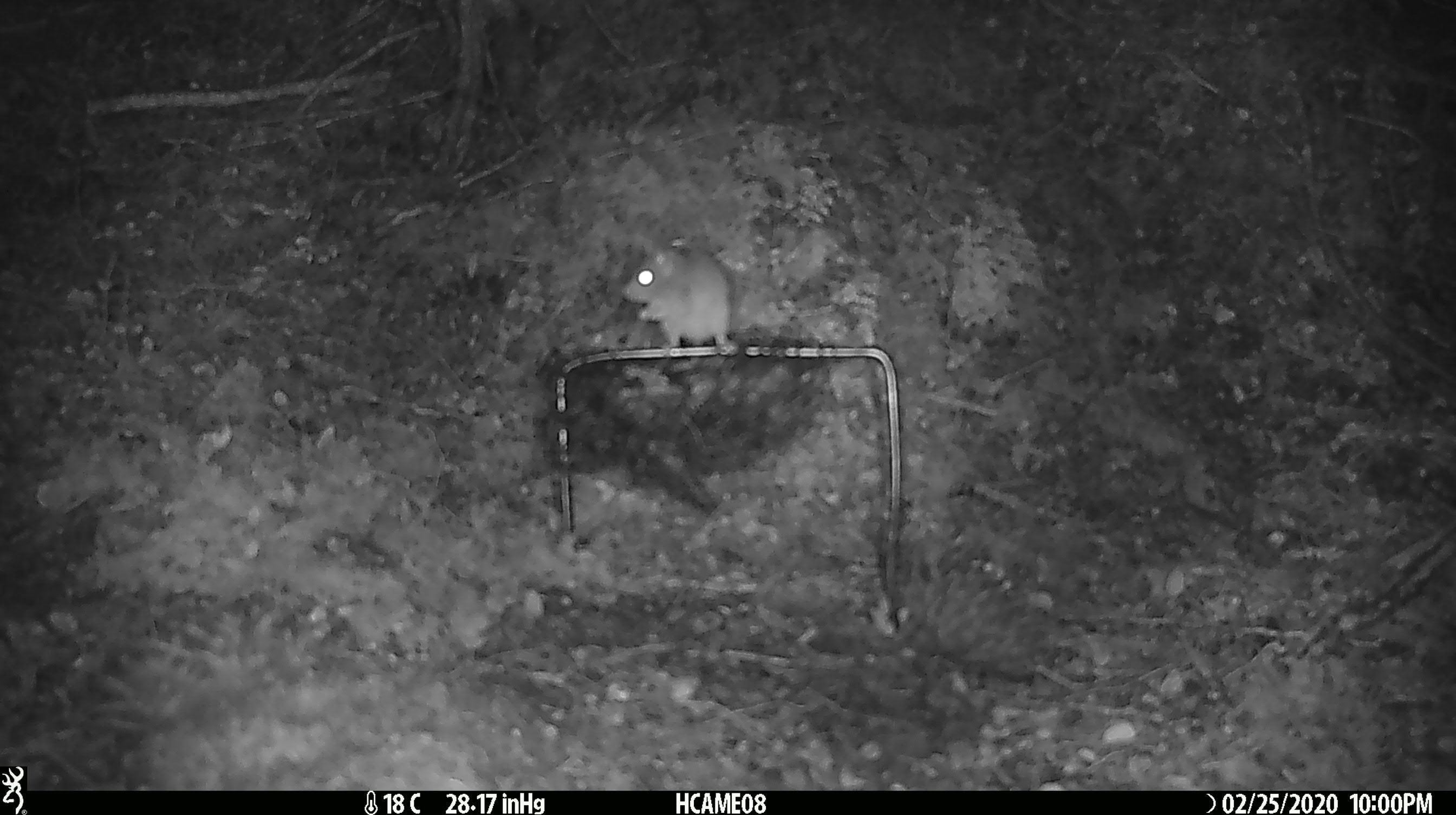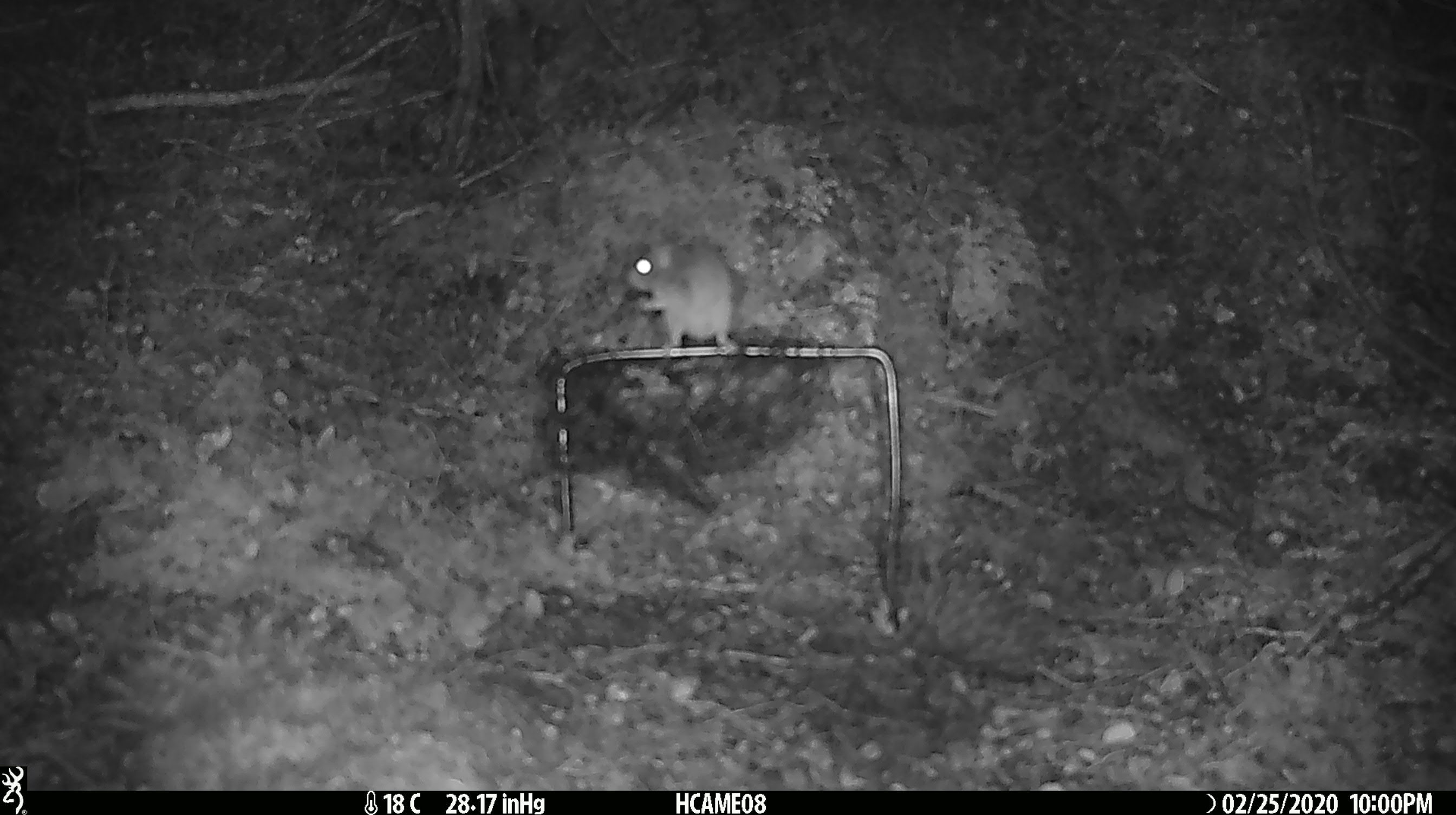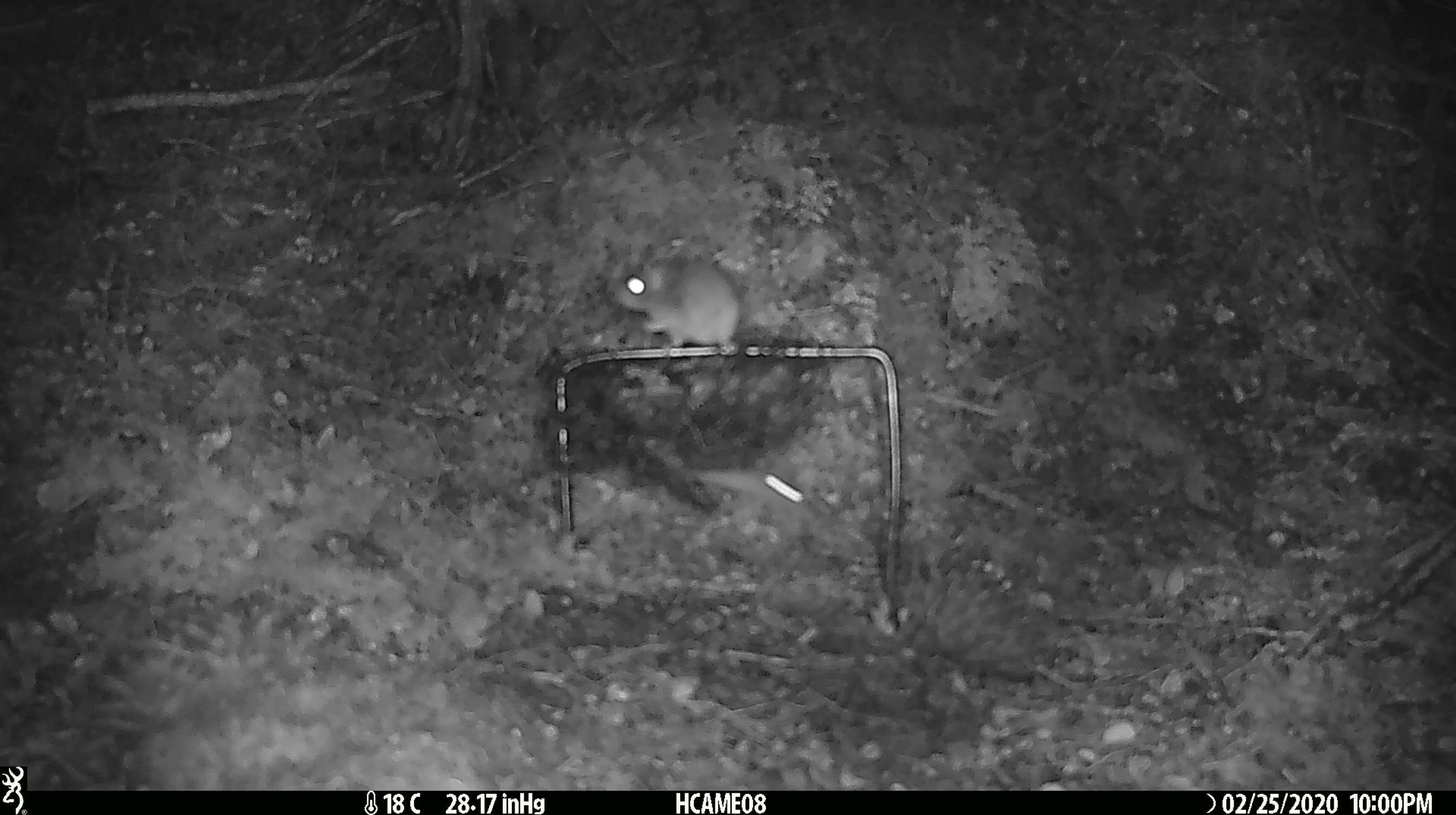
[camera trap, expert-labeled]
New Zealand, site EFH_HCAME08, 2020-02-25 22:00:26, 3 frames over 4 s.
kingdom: Animalia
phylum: Chordata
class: Mammalia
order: Rodentia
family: Muridae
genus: Mus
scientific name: Mus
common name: mouse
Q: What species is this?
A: Mouse (Mus).